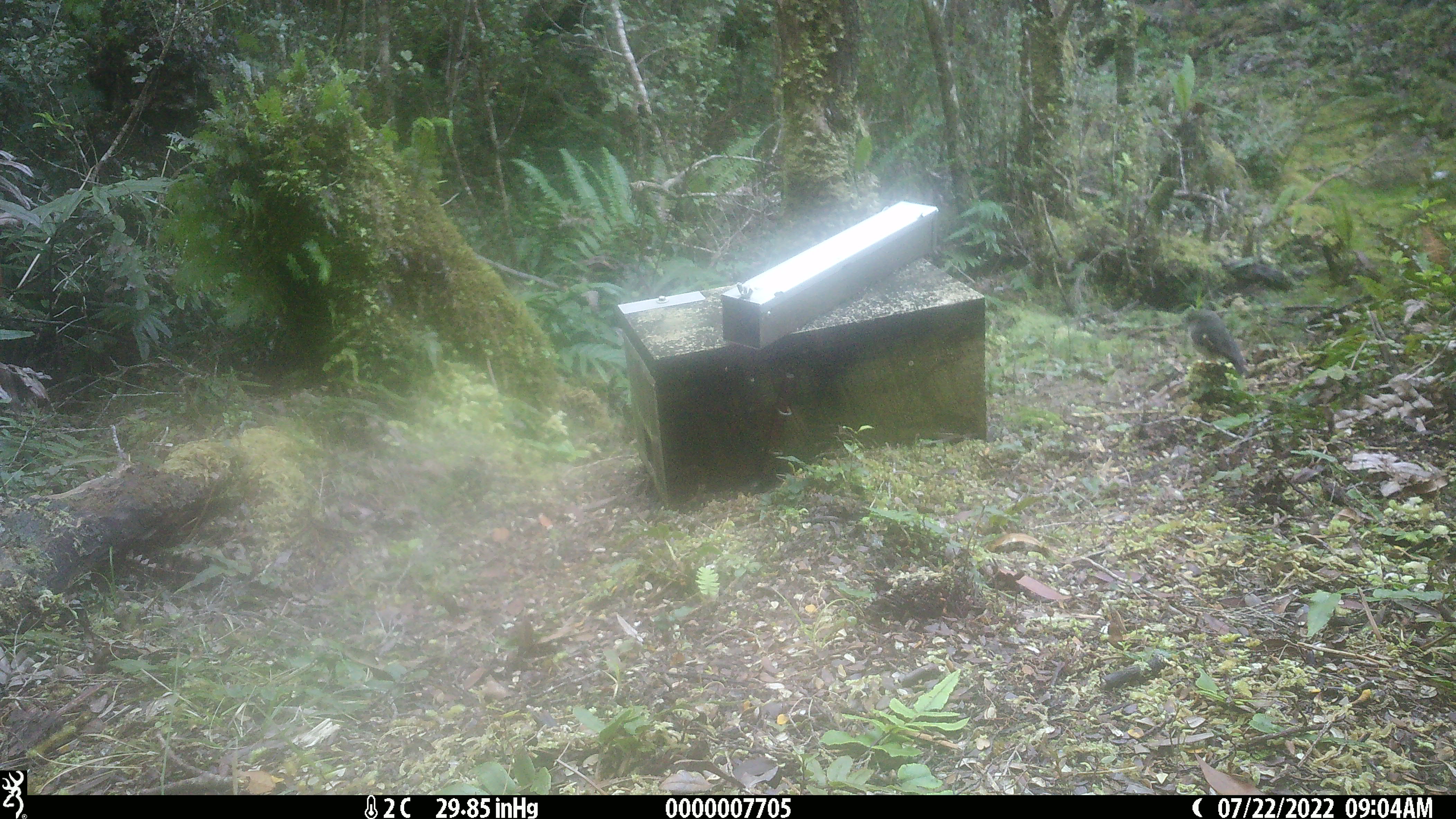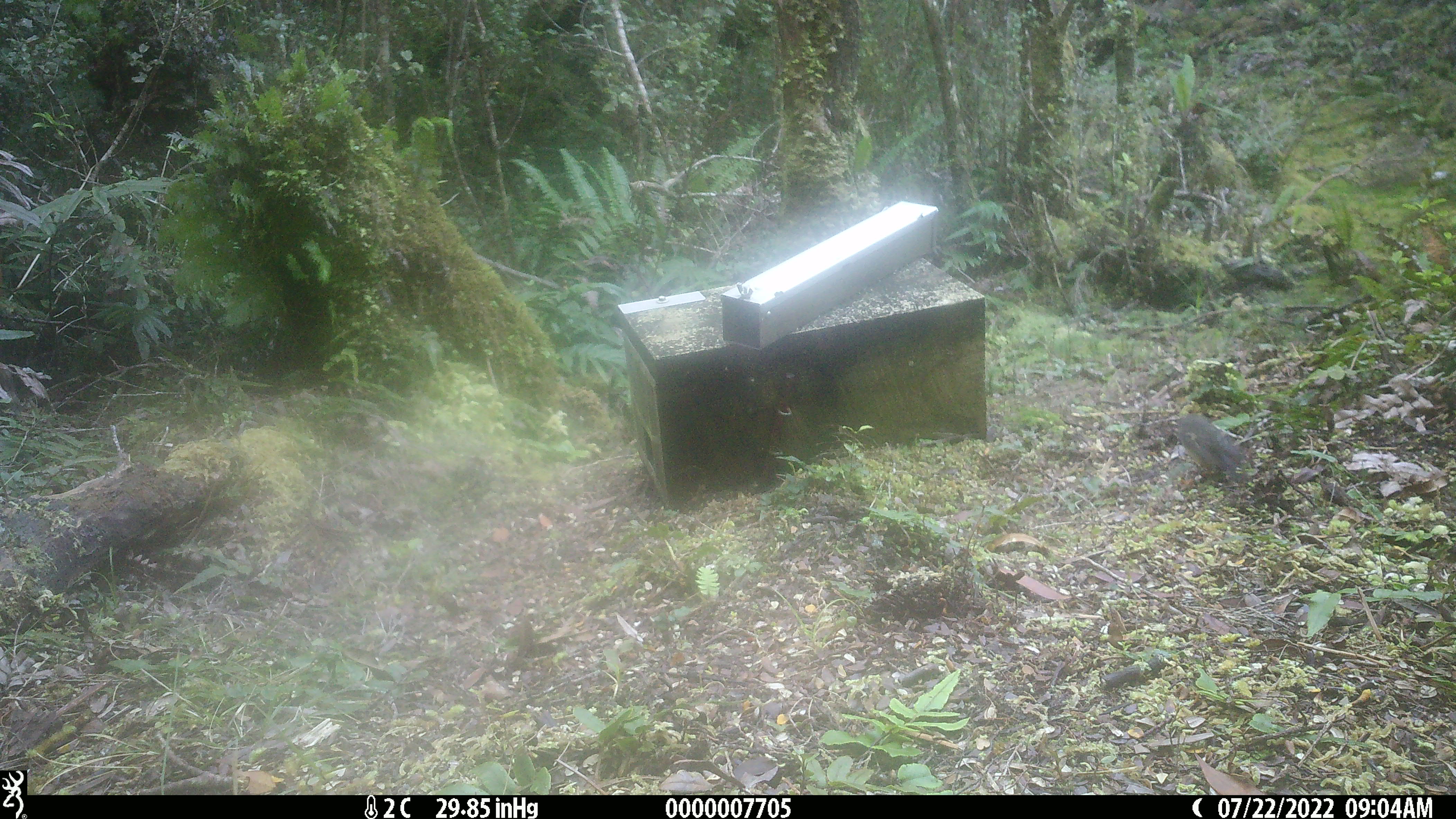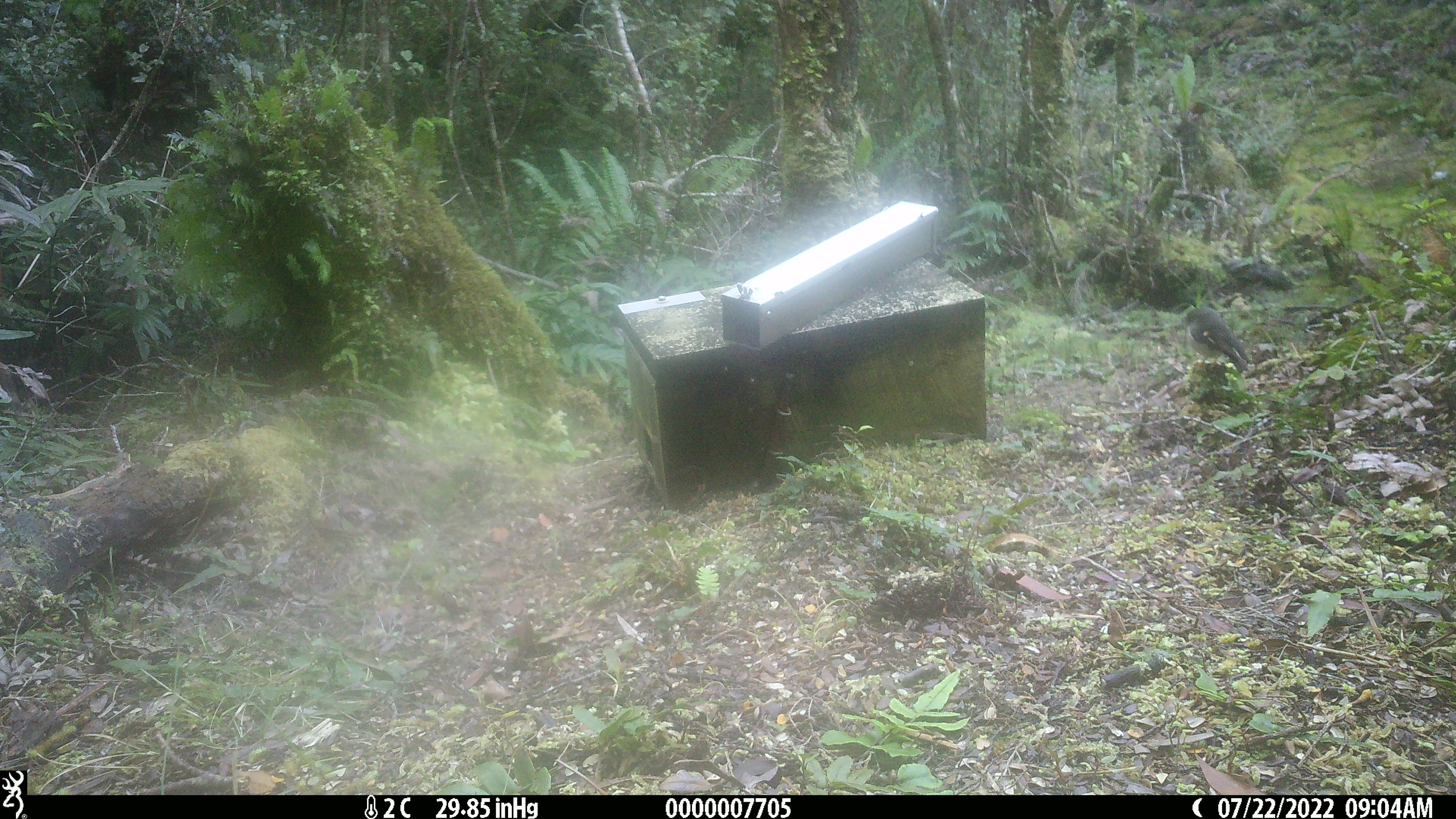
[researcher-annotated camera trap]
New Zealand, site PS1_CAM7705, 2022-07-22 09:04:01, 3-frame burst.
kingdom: Animalia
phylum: Chordata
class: Aves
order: Passeriformes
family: Petroicidae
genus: Petroica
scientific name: Petroica macrocephala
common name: tomtit